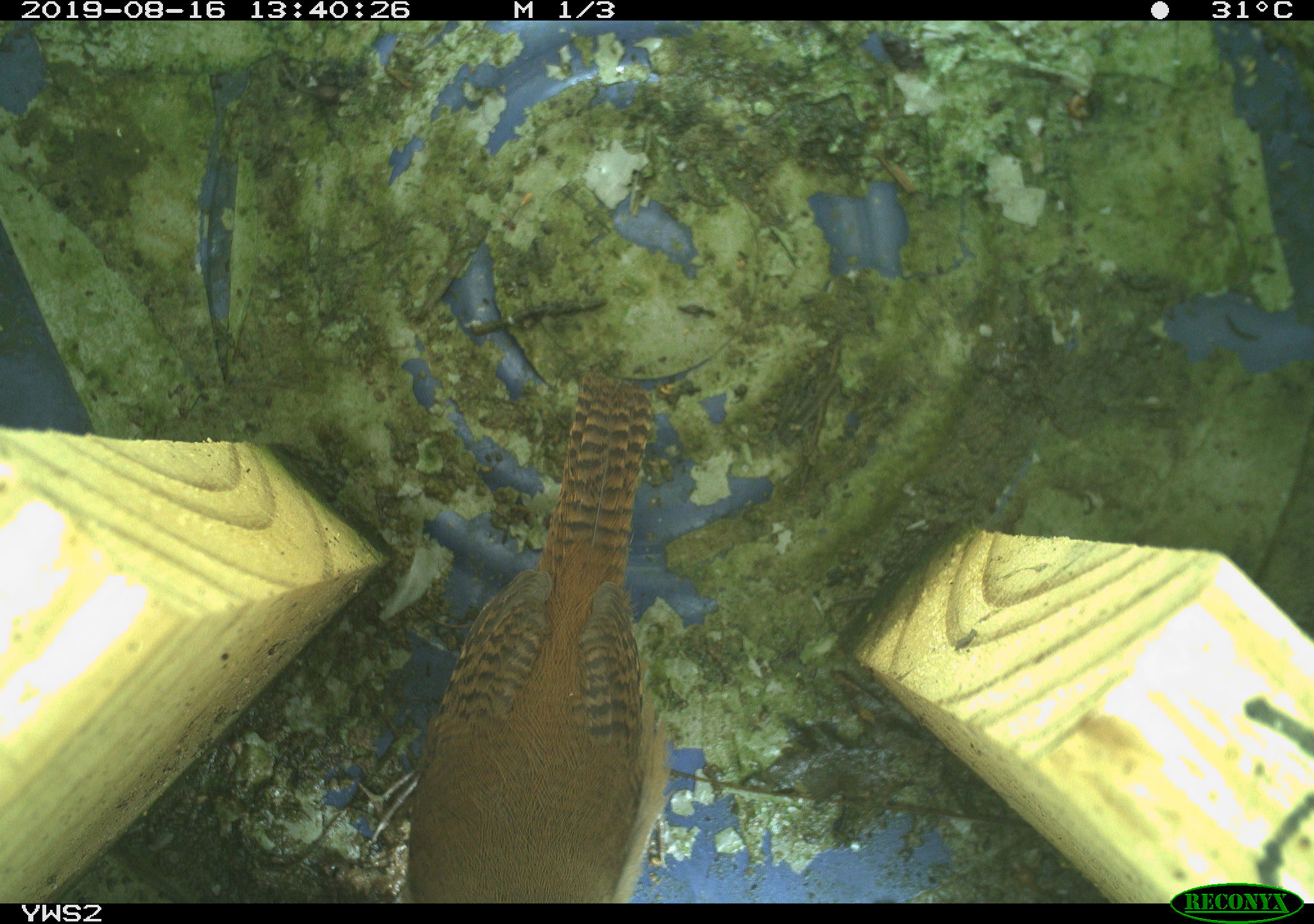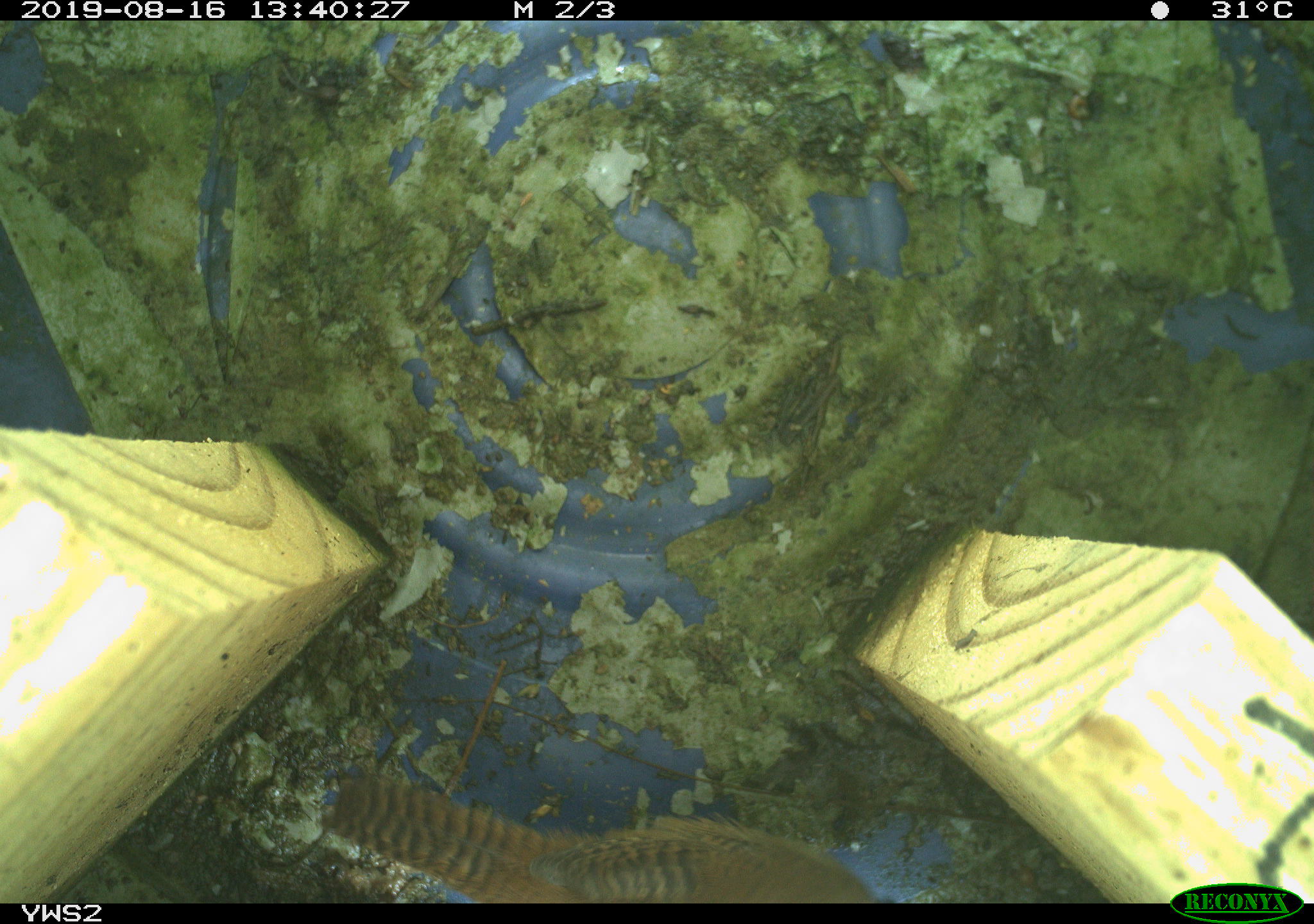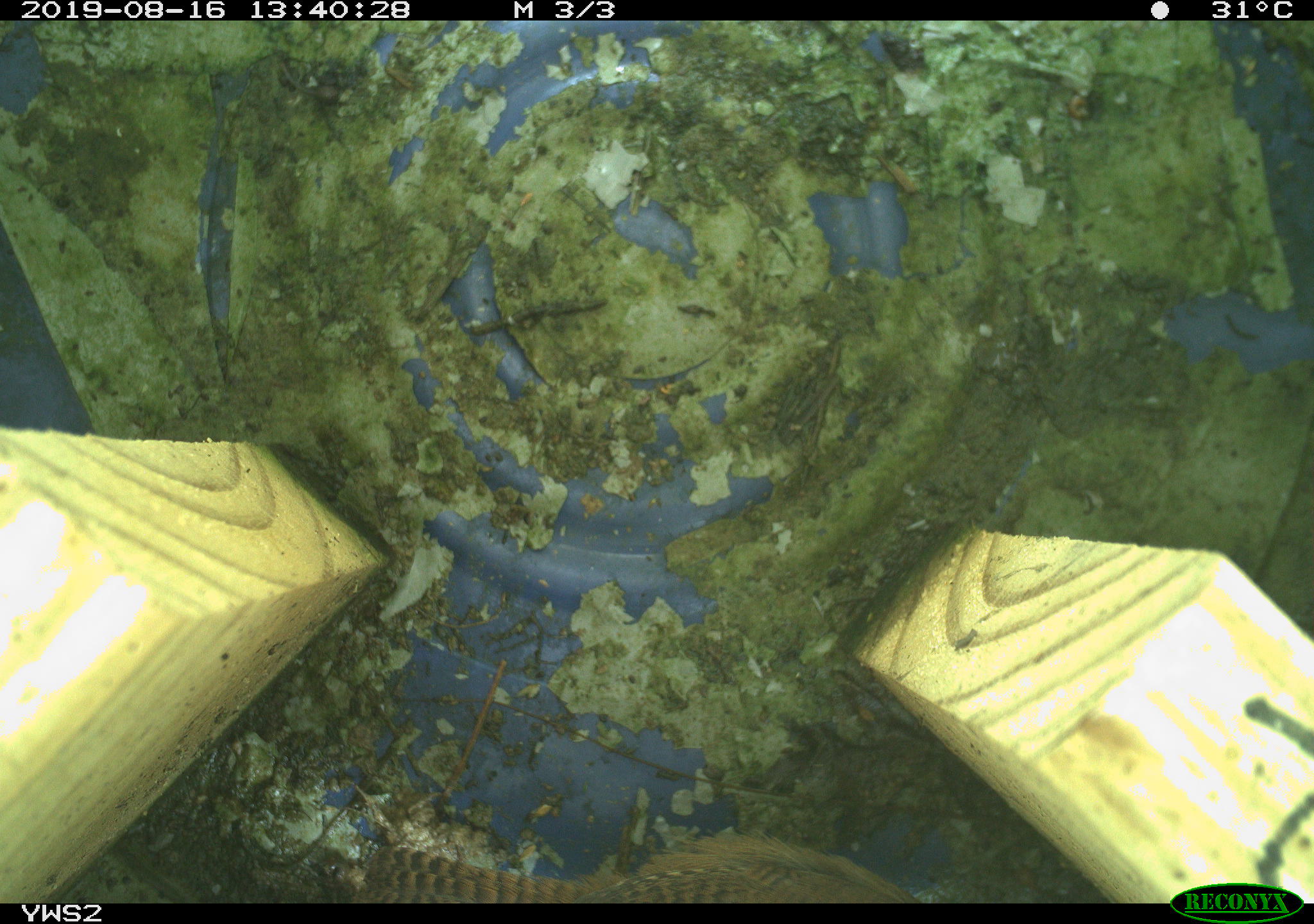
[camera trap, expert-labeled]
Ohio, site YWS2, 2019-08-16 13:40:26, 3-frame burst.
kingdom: Animalia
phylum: Chordata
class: Aves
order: Passeriformes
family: Troglodytidae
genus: Troglodytes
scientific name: Troglodytes aedon aedon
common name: northern house wren